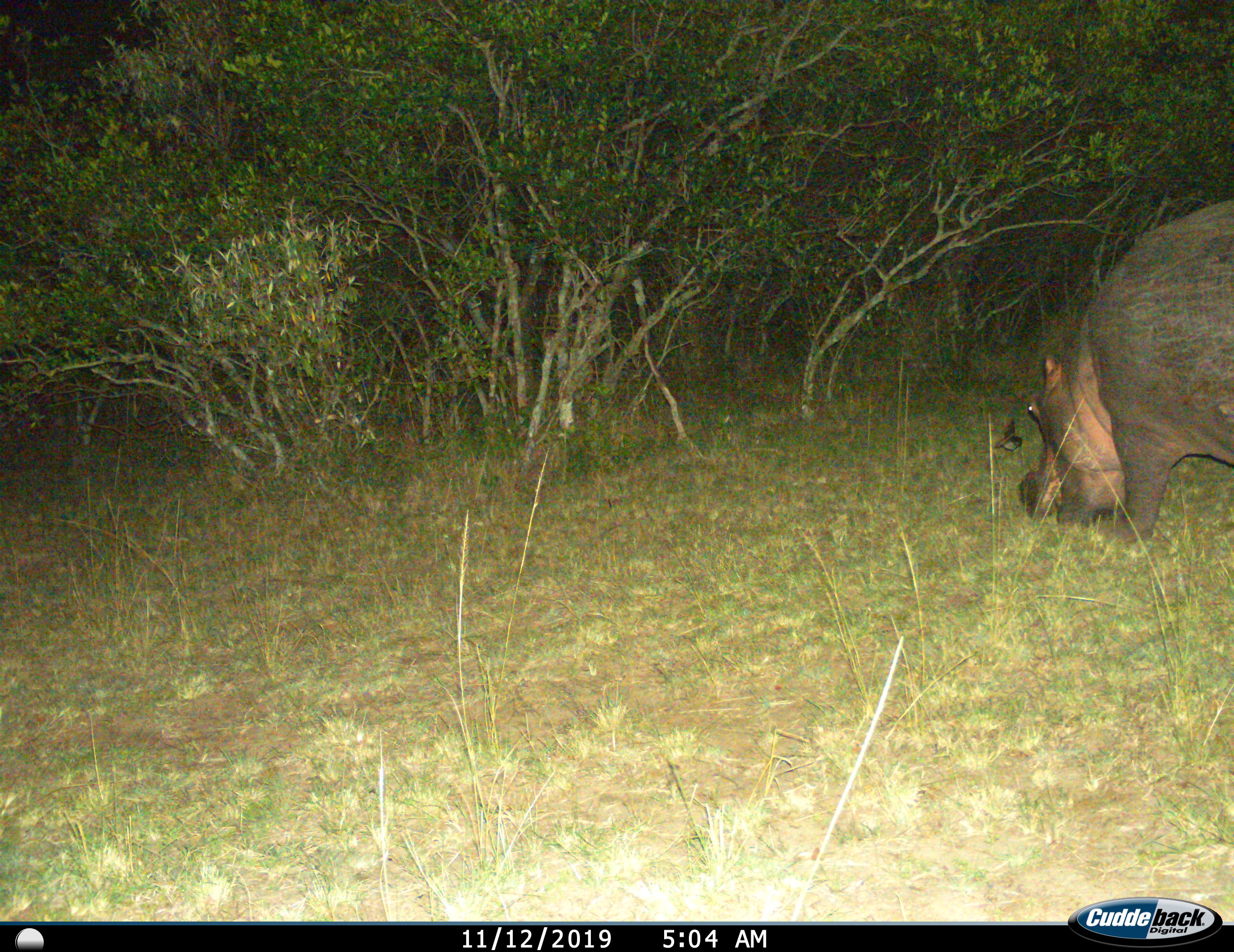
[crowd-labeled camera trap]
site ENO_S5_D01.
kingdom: Animalia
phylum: Chordata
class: Mammalia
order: Artiodactyla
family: Hippopotamidae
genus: Hippopotamus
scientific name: Hippopotamus amphibius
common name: hippopotamus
Hippopotamus (Hippopotamus amphibius), count 1. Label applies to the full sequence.